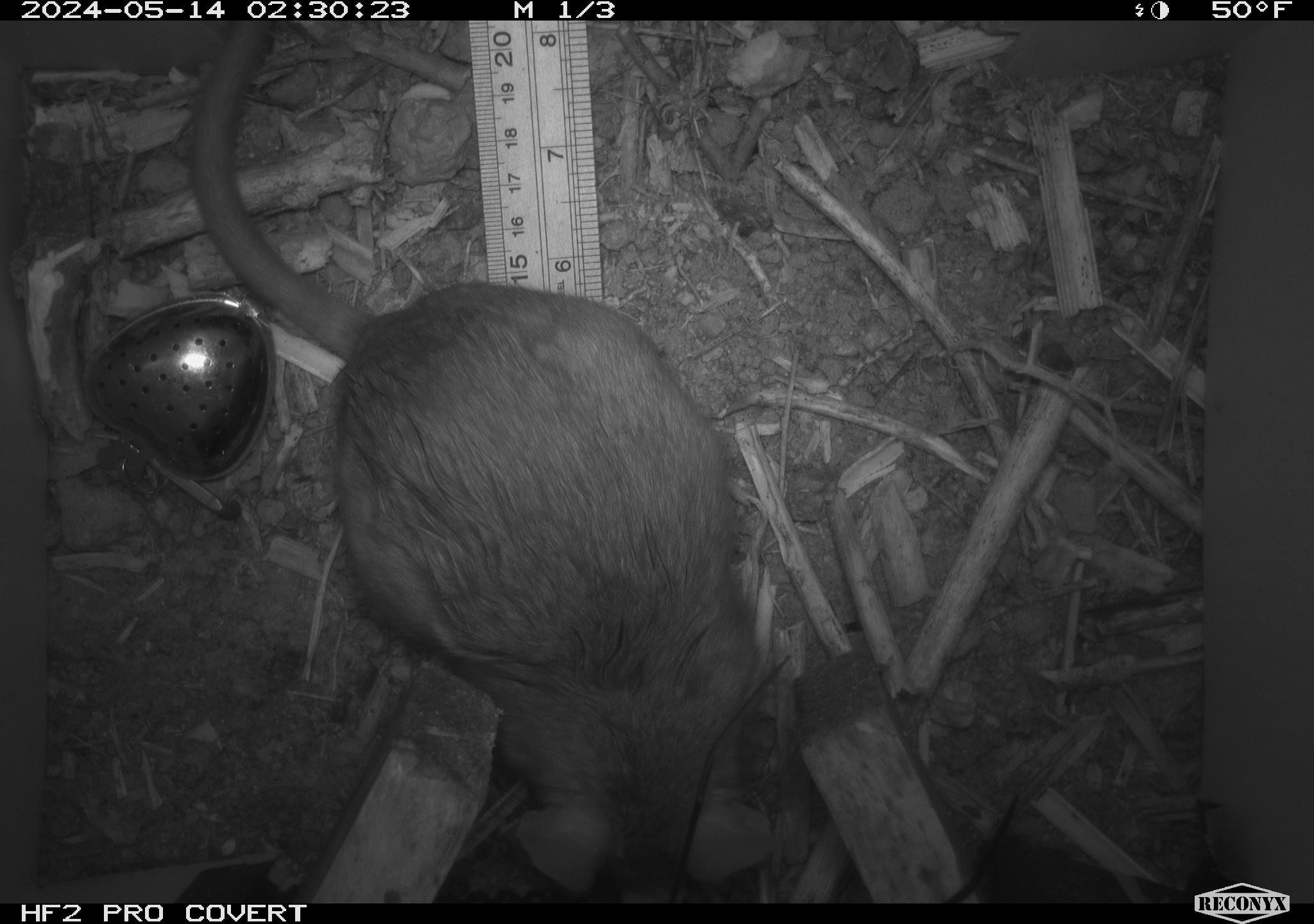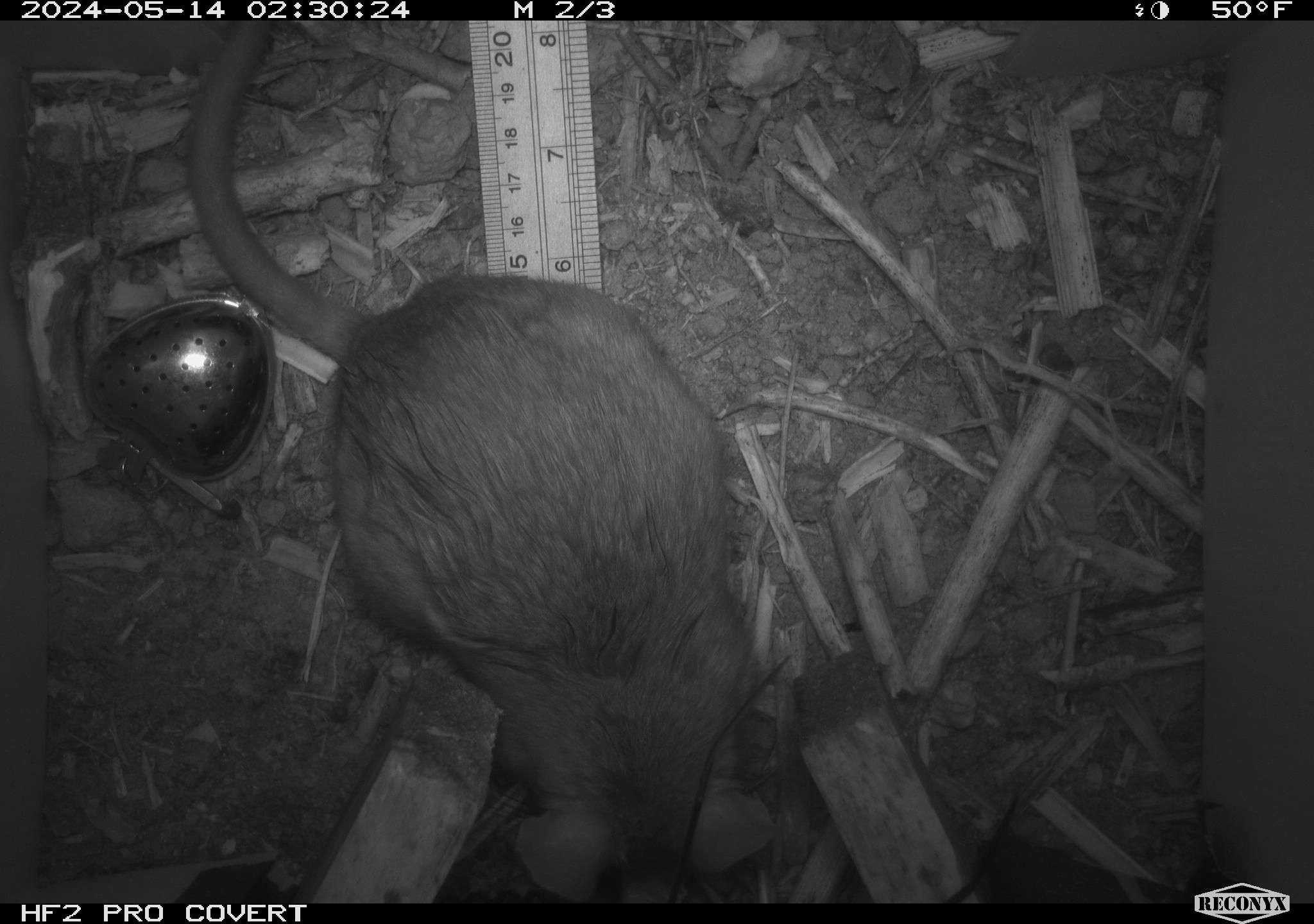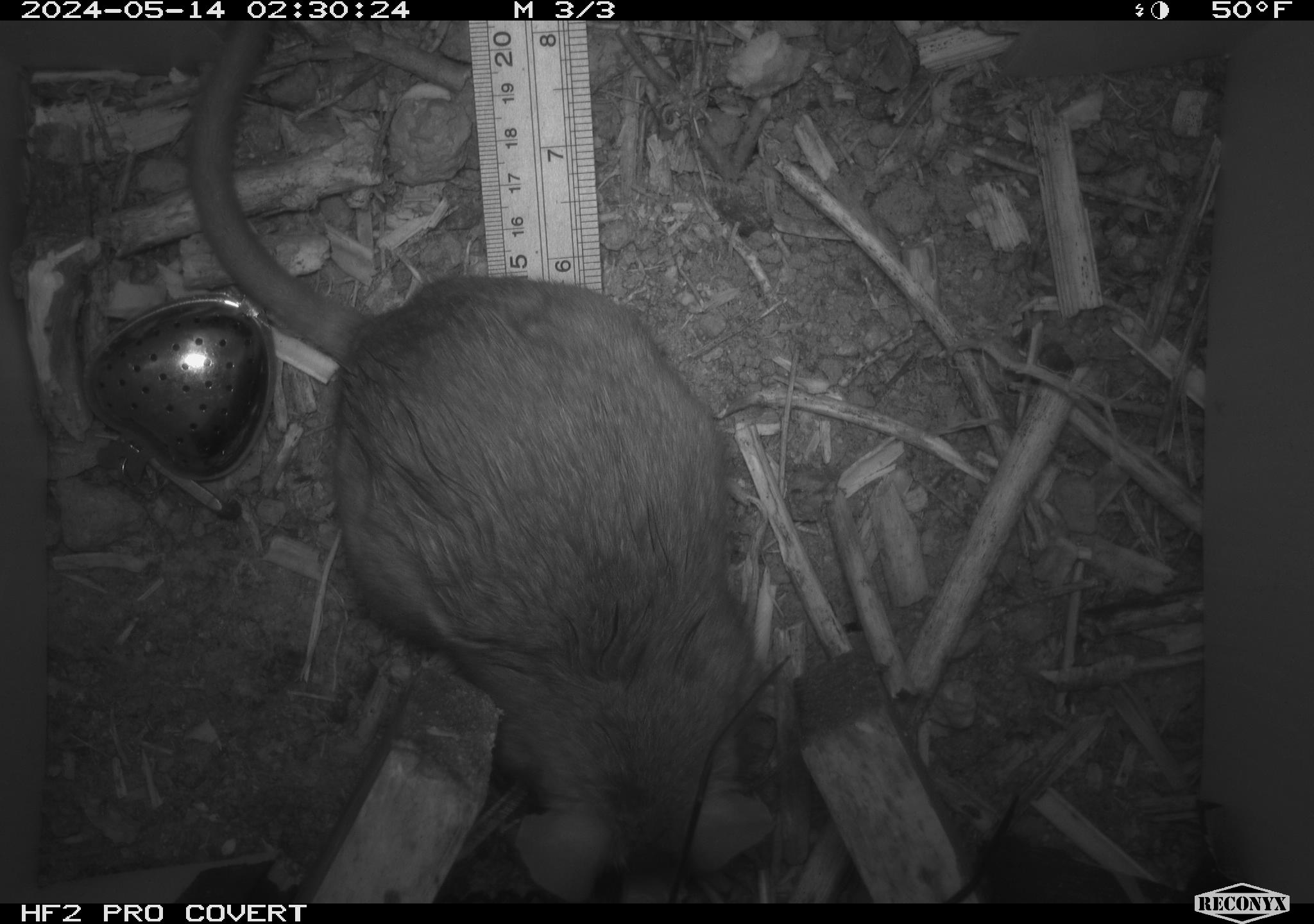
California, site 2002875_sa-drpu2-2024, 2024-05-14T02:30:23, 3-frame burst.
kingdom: Animalia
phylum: Chordata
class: Mammalia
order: Rodentia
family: Cricetidae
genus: Neotoma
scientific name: Neotoma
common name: pack rat or woodrat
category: neotoma species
Neotoma species (pack rat or woodrat) (Neotoma).